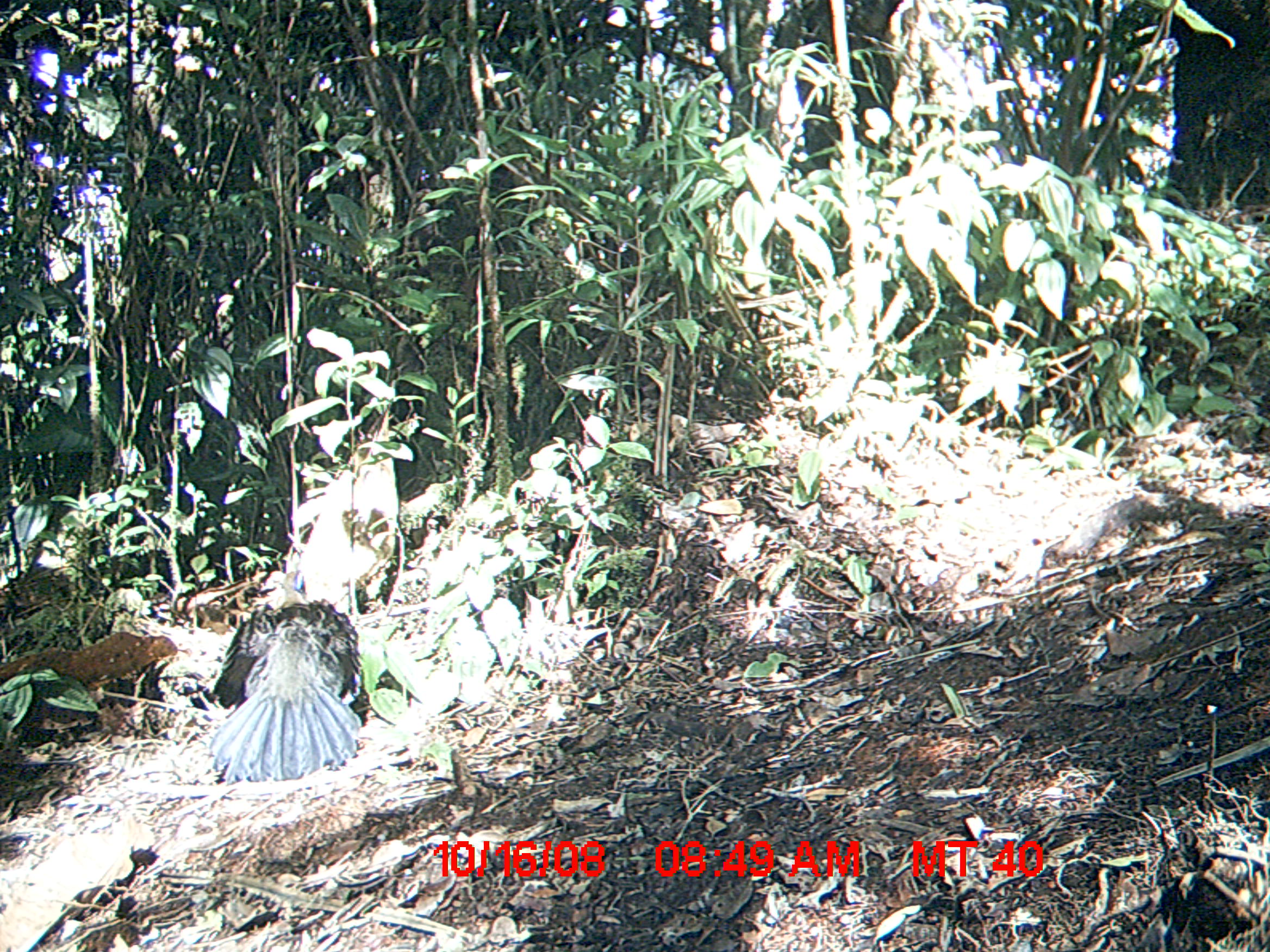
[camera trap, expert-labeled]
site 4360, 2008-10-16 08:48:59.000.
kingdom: Animalia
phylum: Chordata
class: Aves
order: Cuculiformes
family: Cuculidae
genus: Coua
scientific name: Coua serriana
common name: red-breasted coua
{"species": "Coua serriana (red-breasted coua)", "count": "2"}